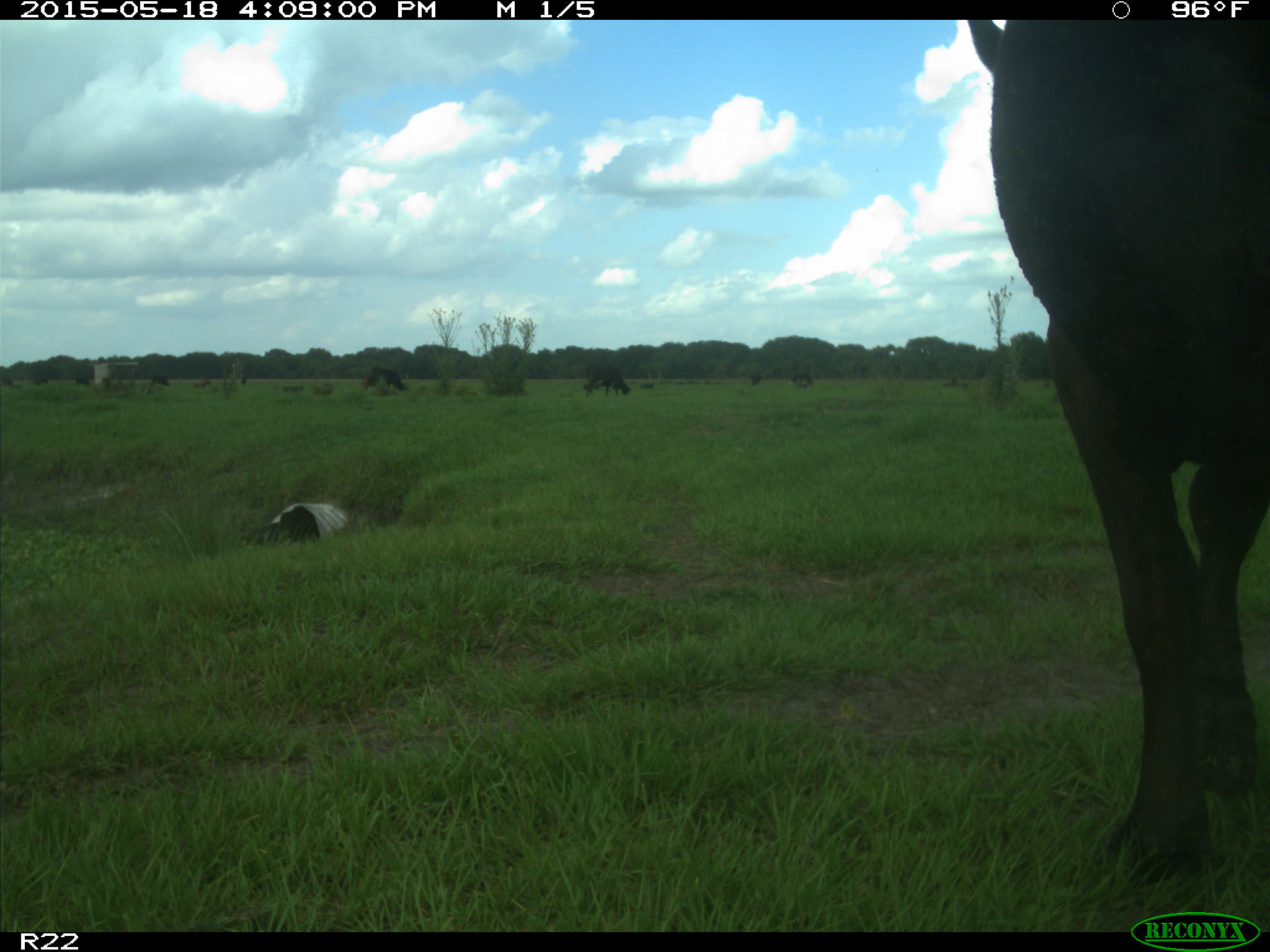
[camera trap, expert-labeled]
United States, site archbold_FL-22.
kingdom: Animalia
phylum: Chordata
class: Mammalia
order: Artiodactyla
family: Bovidae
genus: Bos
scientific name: Bos taurus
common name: domestic cow